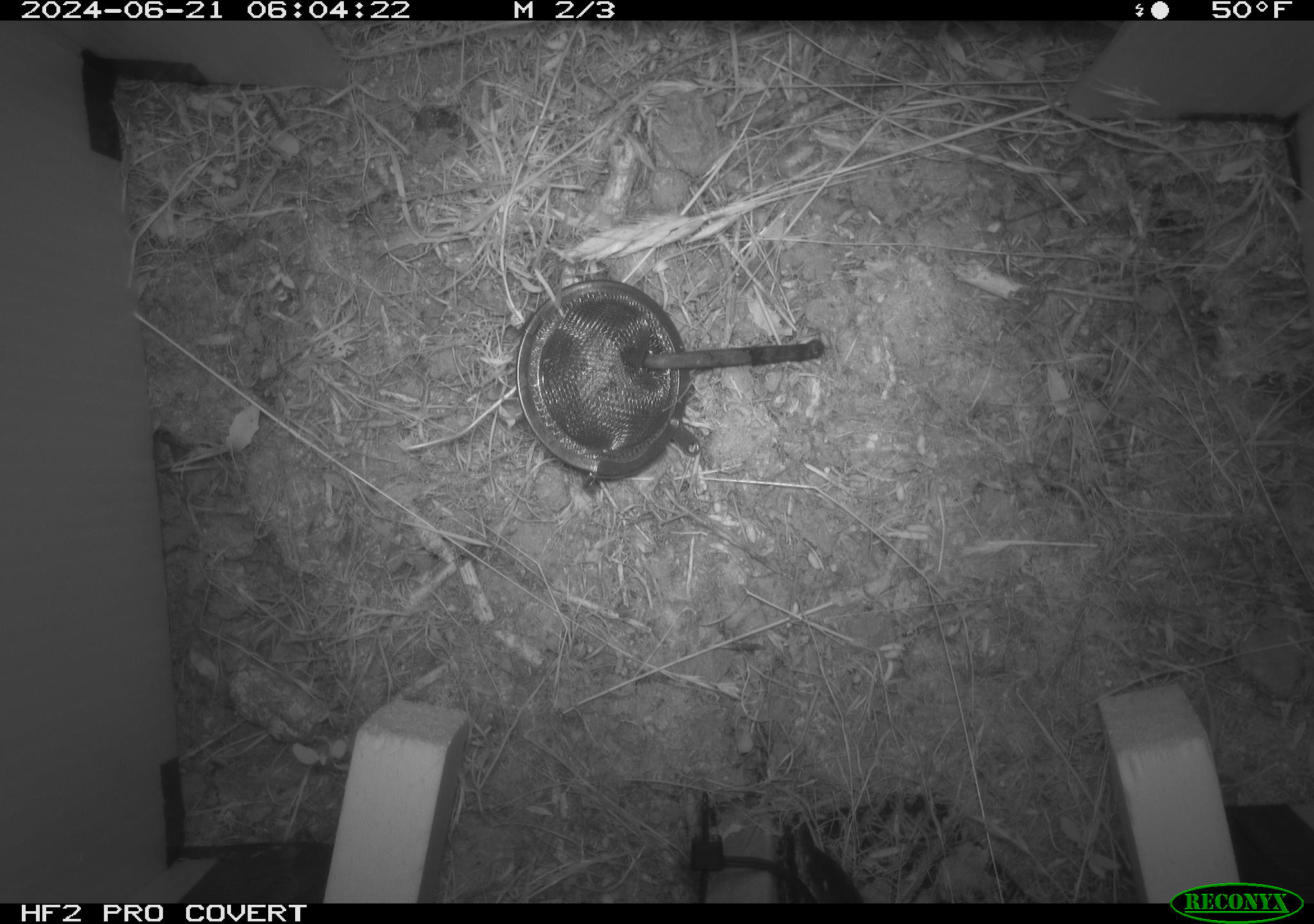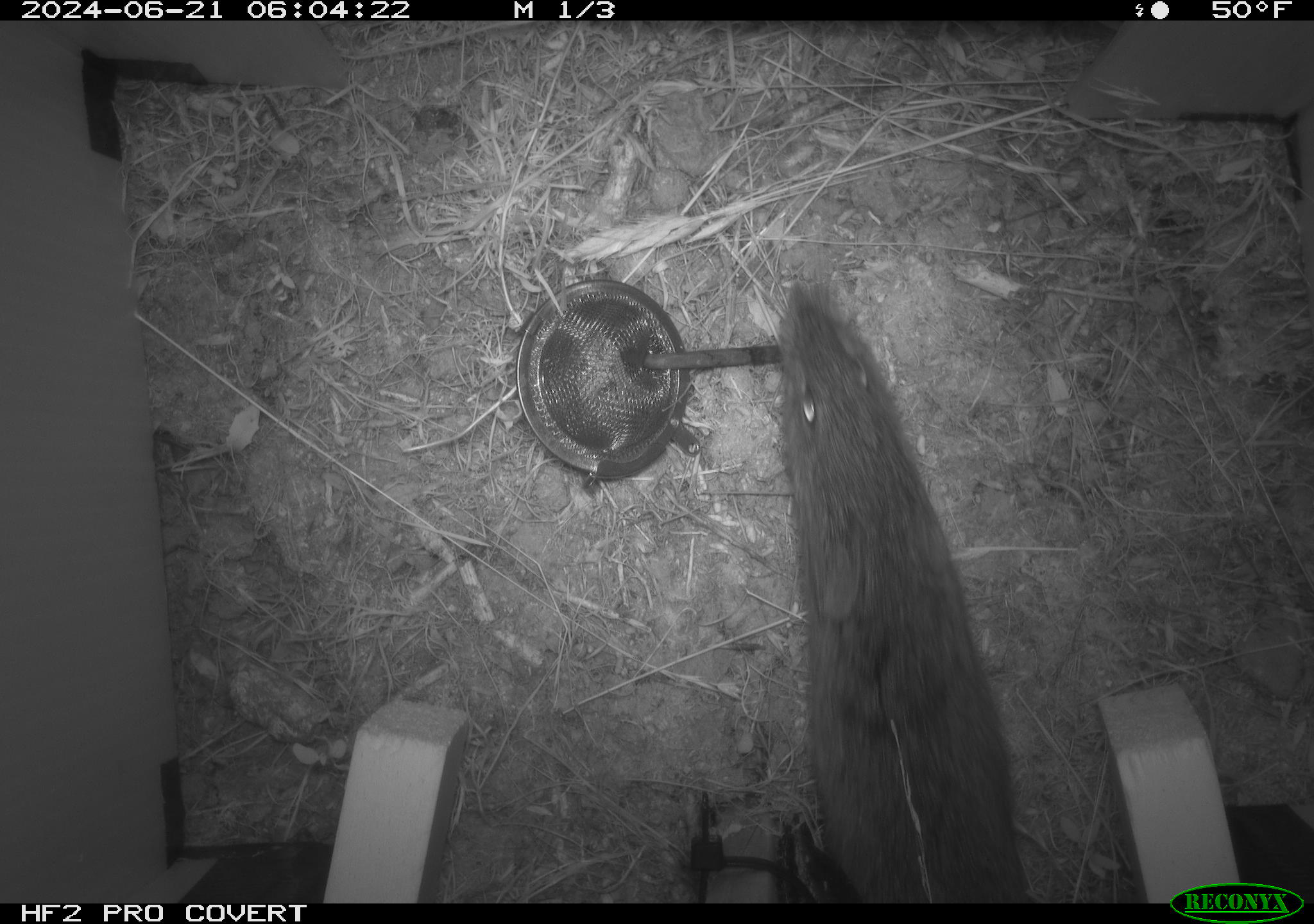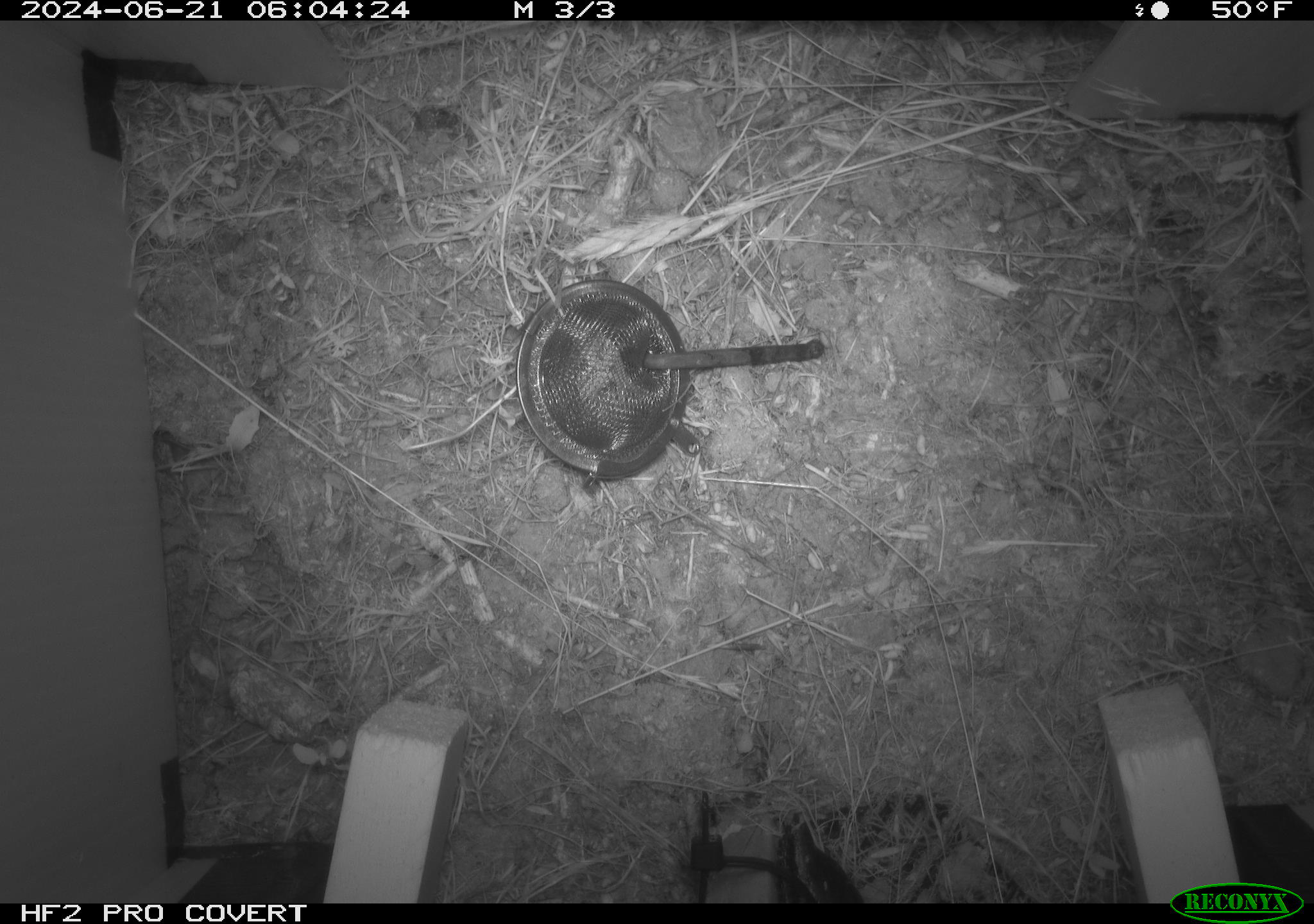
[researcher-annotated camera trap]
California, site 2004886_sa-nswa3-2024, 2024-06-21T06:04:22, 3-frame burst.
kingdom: Animalia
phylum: Chordata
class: Mammalia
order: Rodentia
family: Cricetidae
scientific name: Arvicolinae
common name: voles, lemmings, and muskrats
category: arvicolinae subfamily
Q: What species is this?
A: Arvicolinae subfamily (voles, lemmings, and muskrats) (Arvicolinae).